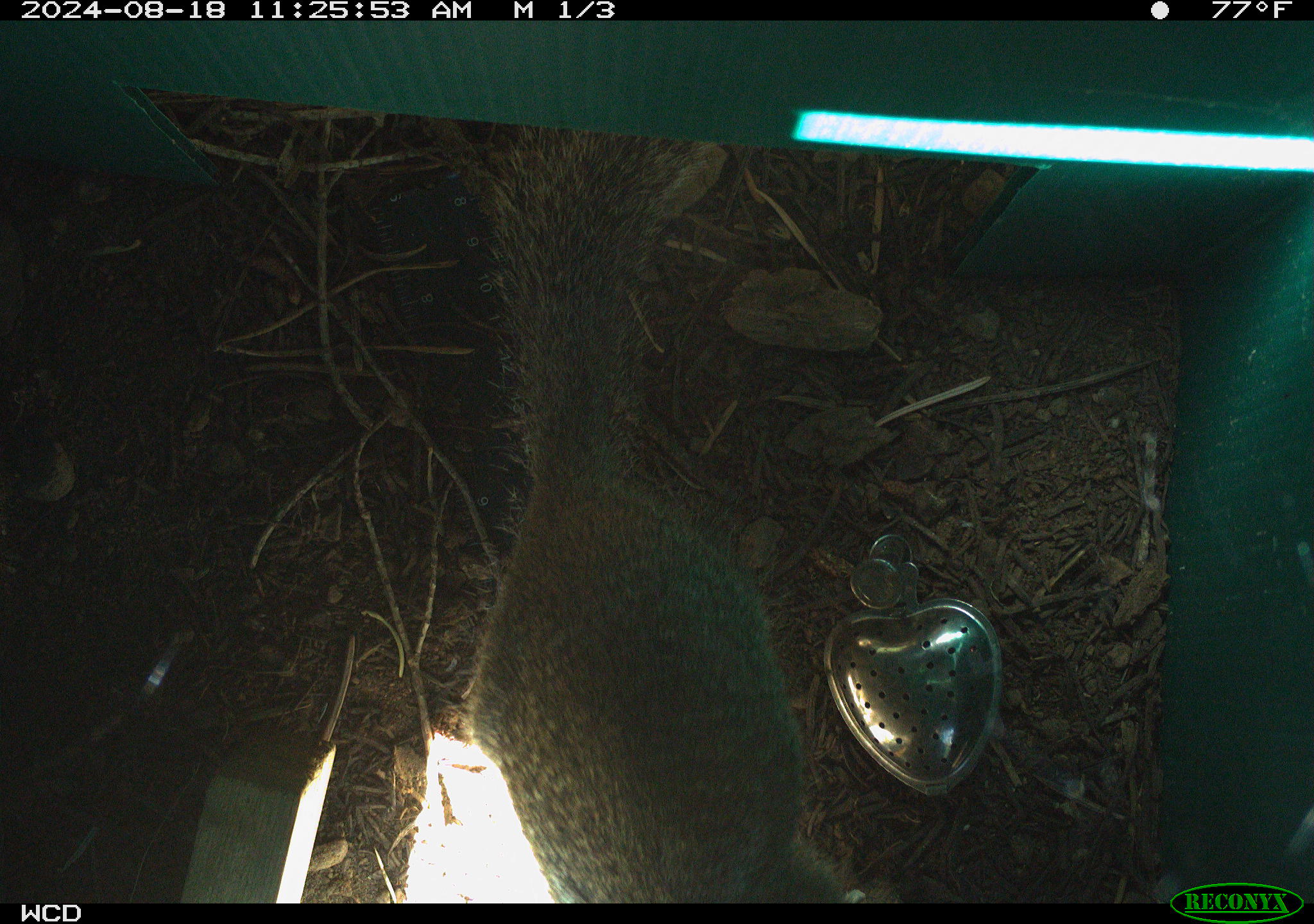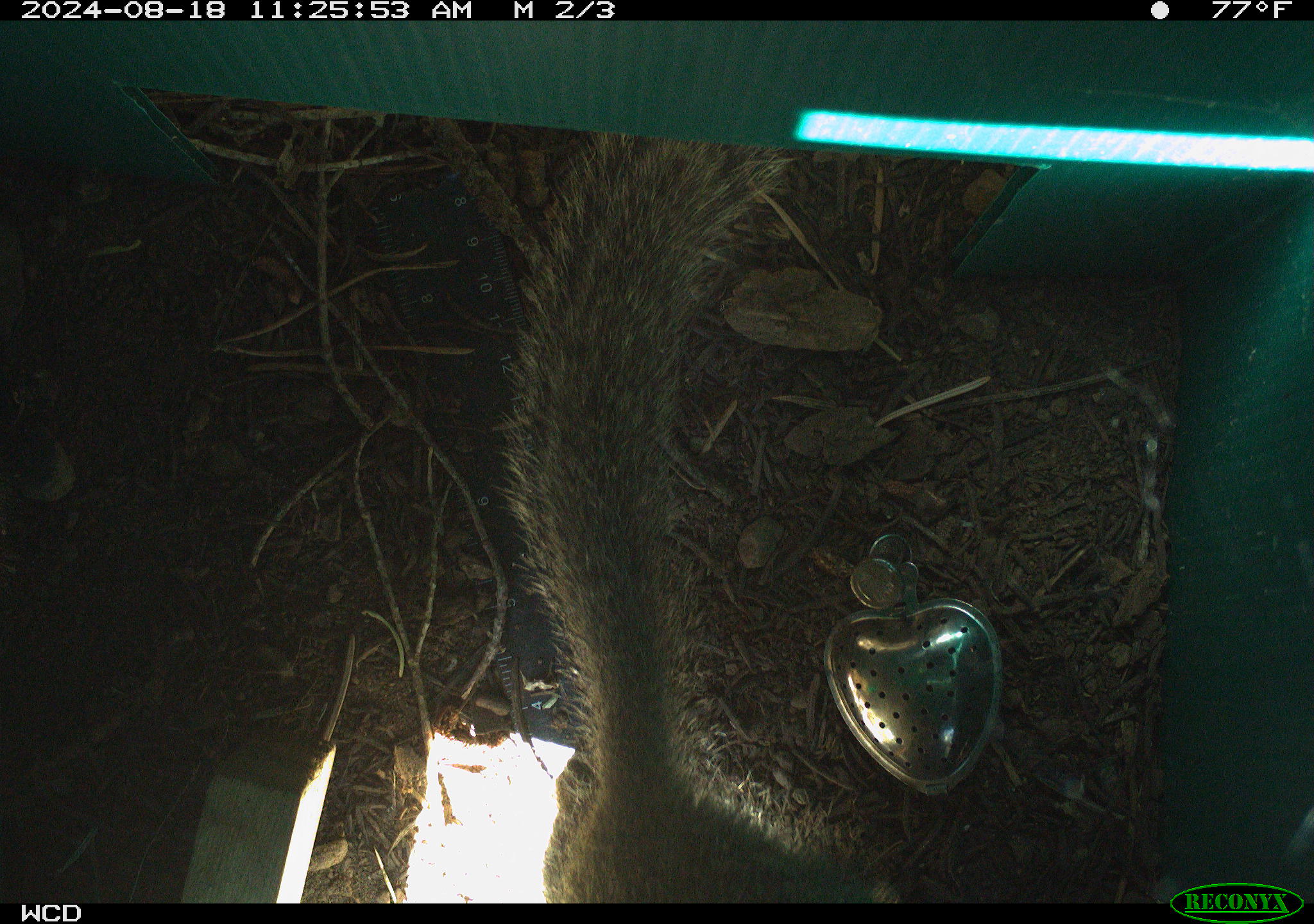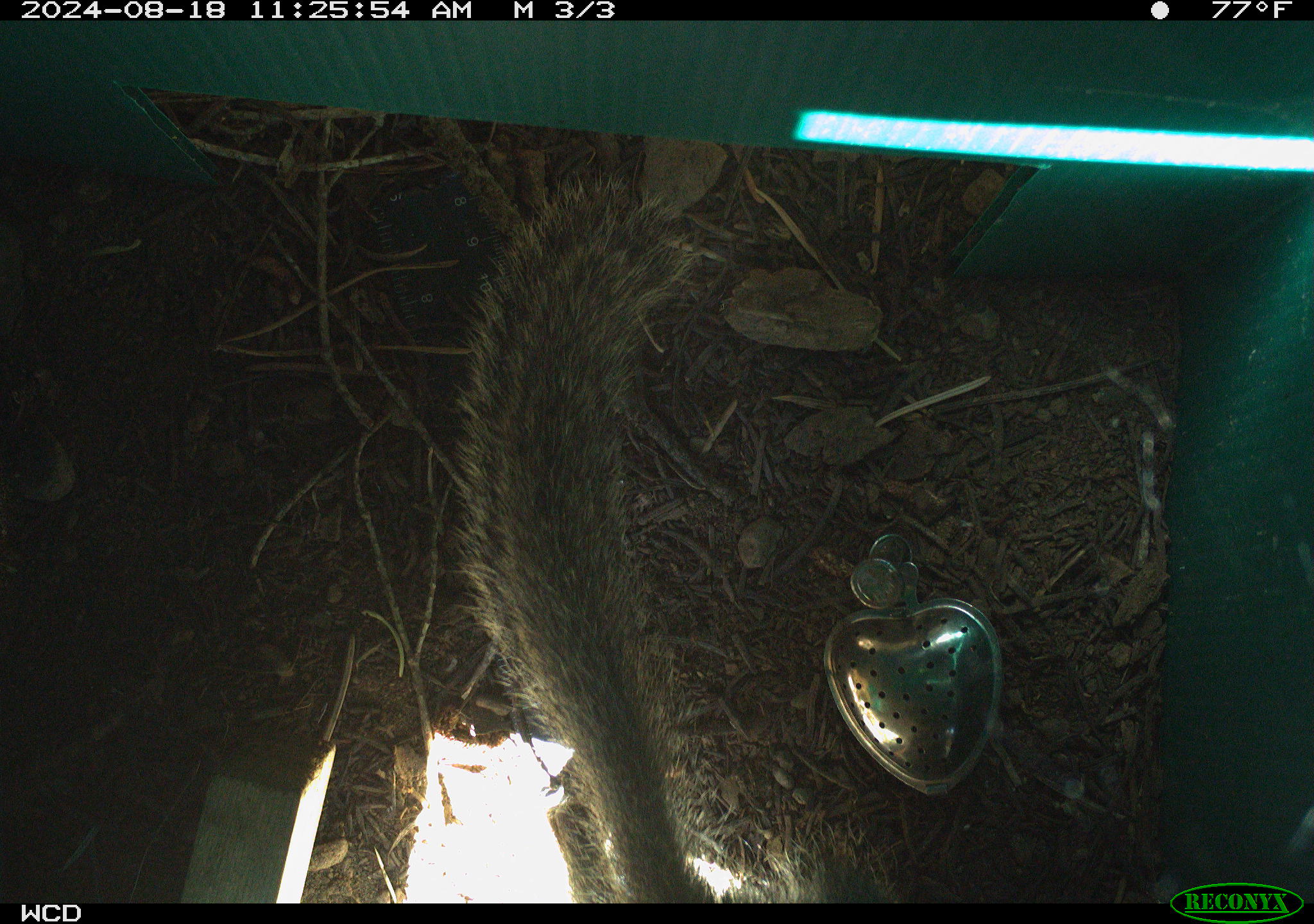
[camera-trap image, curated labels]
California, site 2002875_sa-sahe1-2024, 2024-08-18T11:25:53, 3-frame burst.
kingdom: Animalia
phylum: Chordata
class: Mammalia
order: Rodentia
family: Sciuridae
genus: Otospermophilus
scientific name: Otospermophilus beecheyi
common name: california ground squirrel